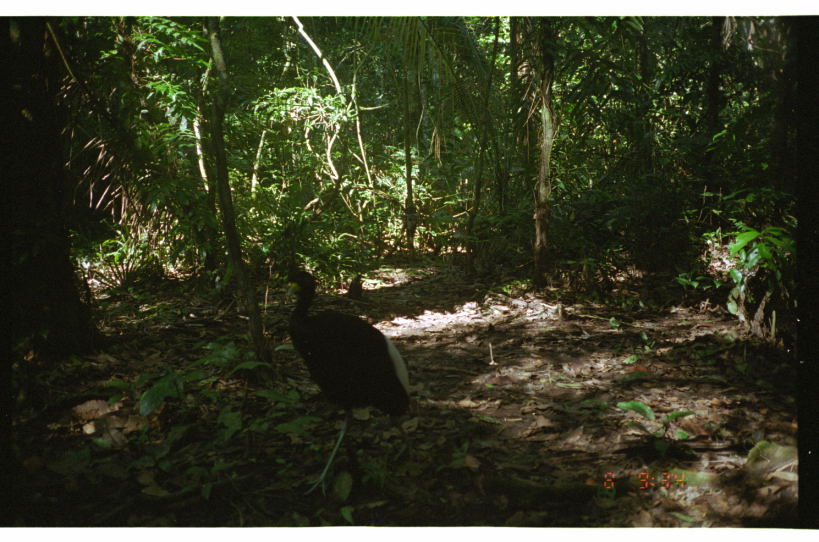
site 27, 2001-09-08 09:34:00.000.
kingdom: Animalia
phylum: Chordata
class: Aves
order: Gruiformes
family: Psophiidae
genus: Psophia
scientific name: Psophia leucoptera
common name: pale-winged trumpeter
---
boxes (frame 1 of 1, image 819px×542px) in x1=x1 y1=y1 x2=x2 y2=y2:
psophia leucoptera: x1=279 y1=264 x2=420 y2=499